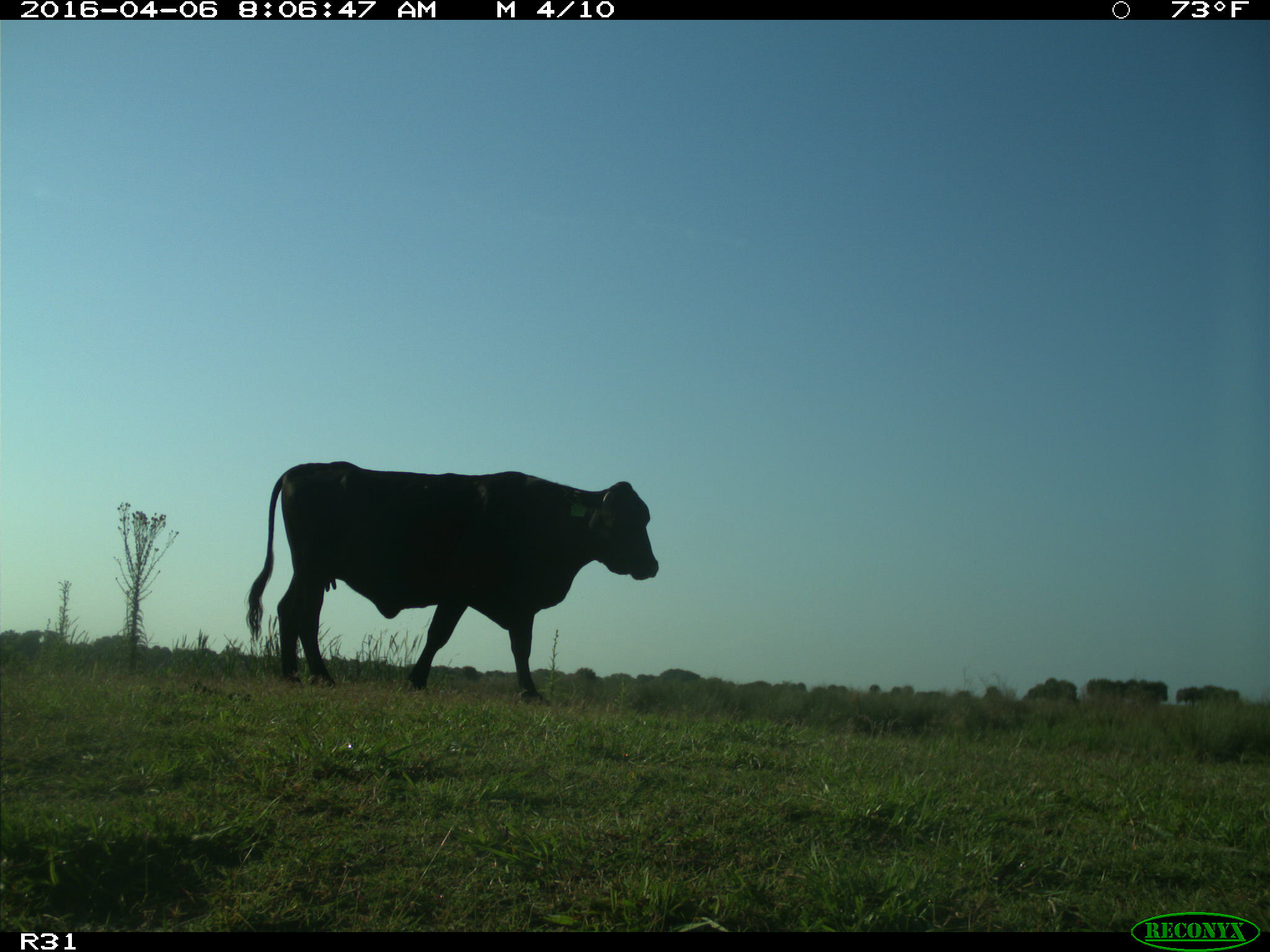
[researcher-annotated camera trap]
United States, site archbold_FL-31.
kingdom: Animalia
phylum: Chordata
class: Mammalia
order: Artiodactyla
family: Bovidae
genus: Bos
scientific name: Bos taurus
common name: domestic cow